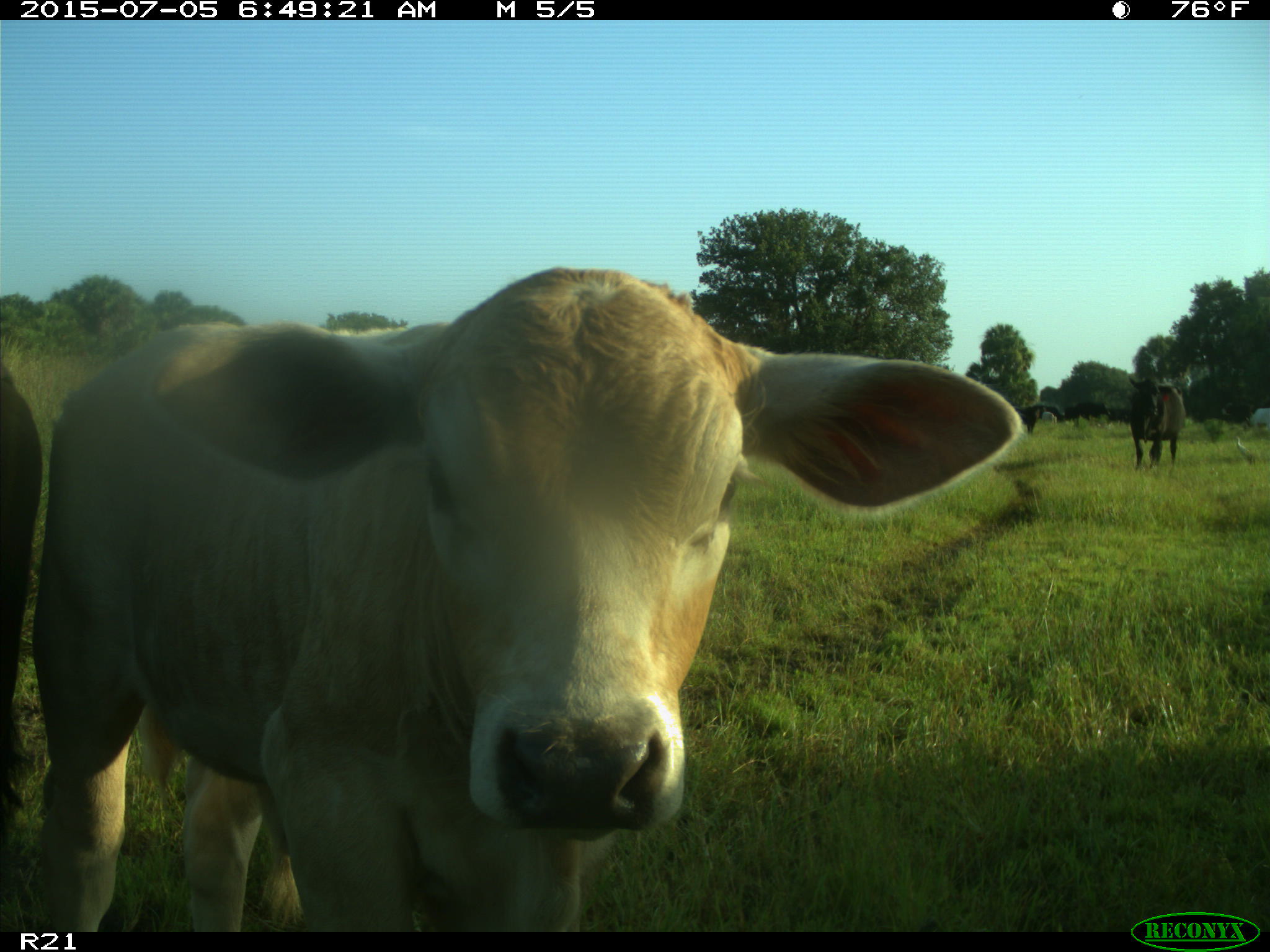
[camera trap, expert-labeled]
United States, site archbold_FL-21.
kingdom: Animalia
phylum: Chordata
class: Mammalia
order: Artiodactyla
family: Bovidae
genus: Bos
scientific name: Bos taurus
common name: domestic cow